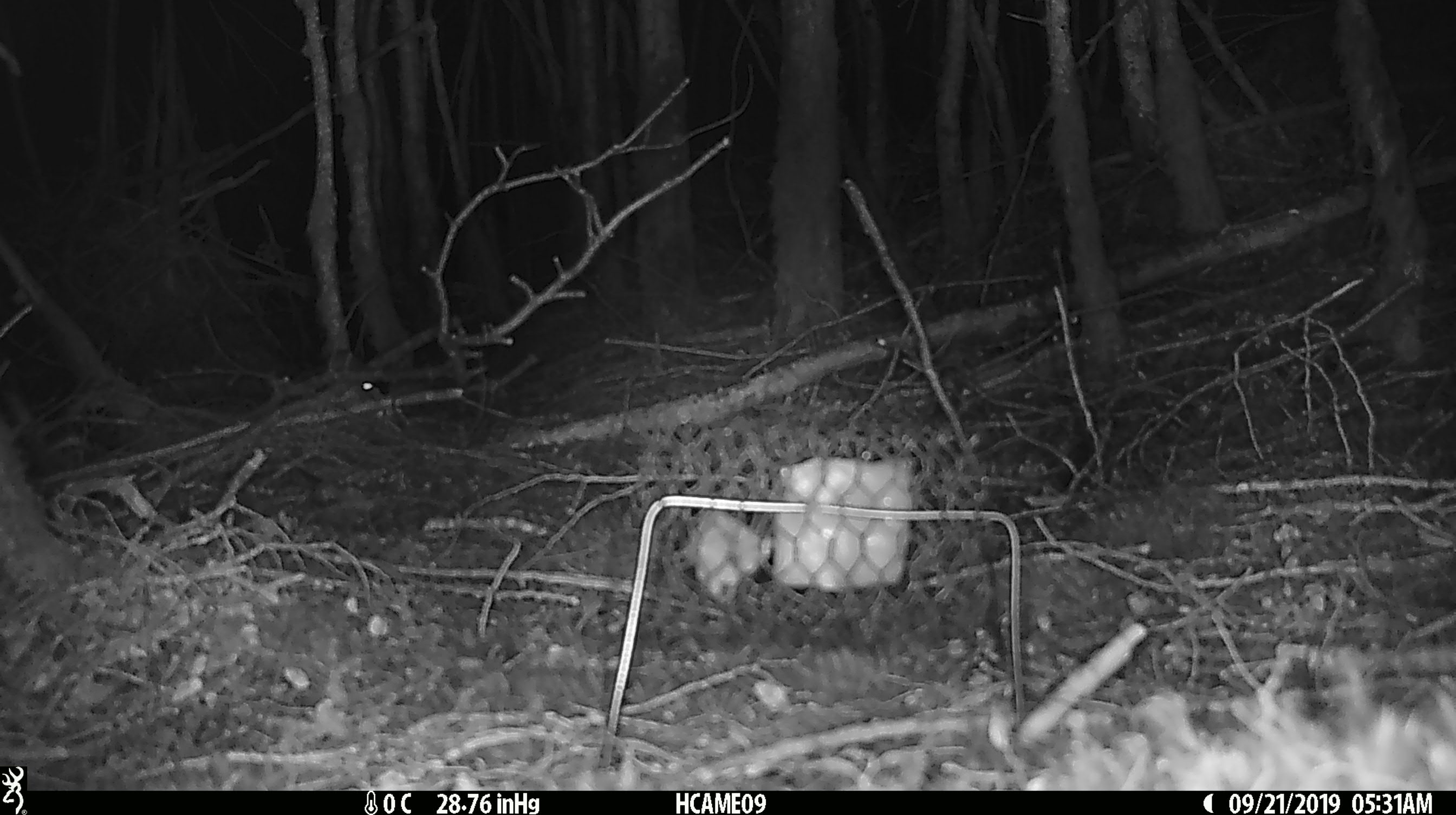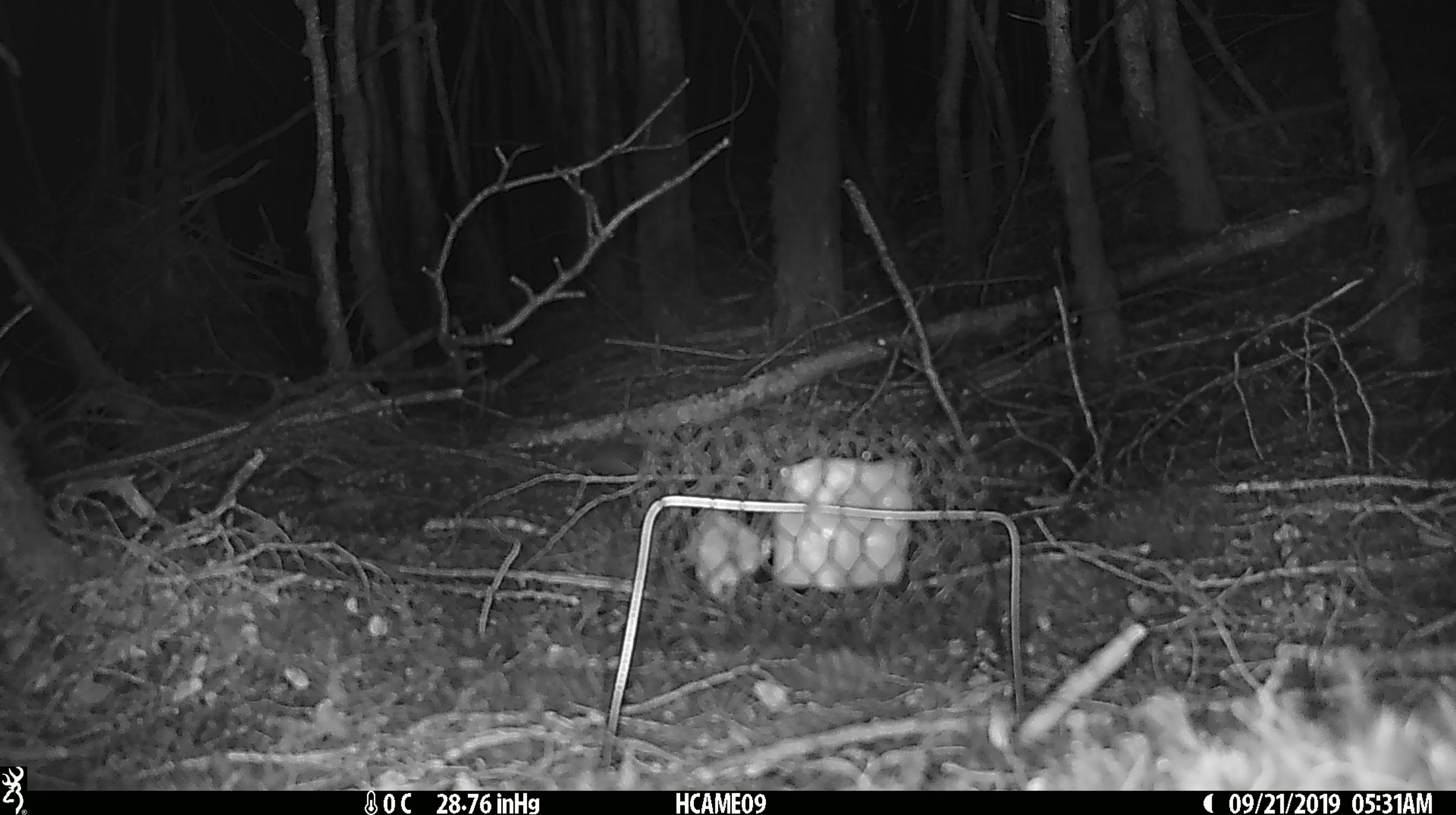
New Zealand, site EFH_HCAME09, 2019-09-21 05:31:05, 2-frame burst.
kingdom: Animalia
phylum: Chordata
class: Mammalia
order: Rodentia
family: Muridae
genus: Mus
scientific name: Mus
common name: mouse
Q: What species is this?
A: Mouse (Mus).